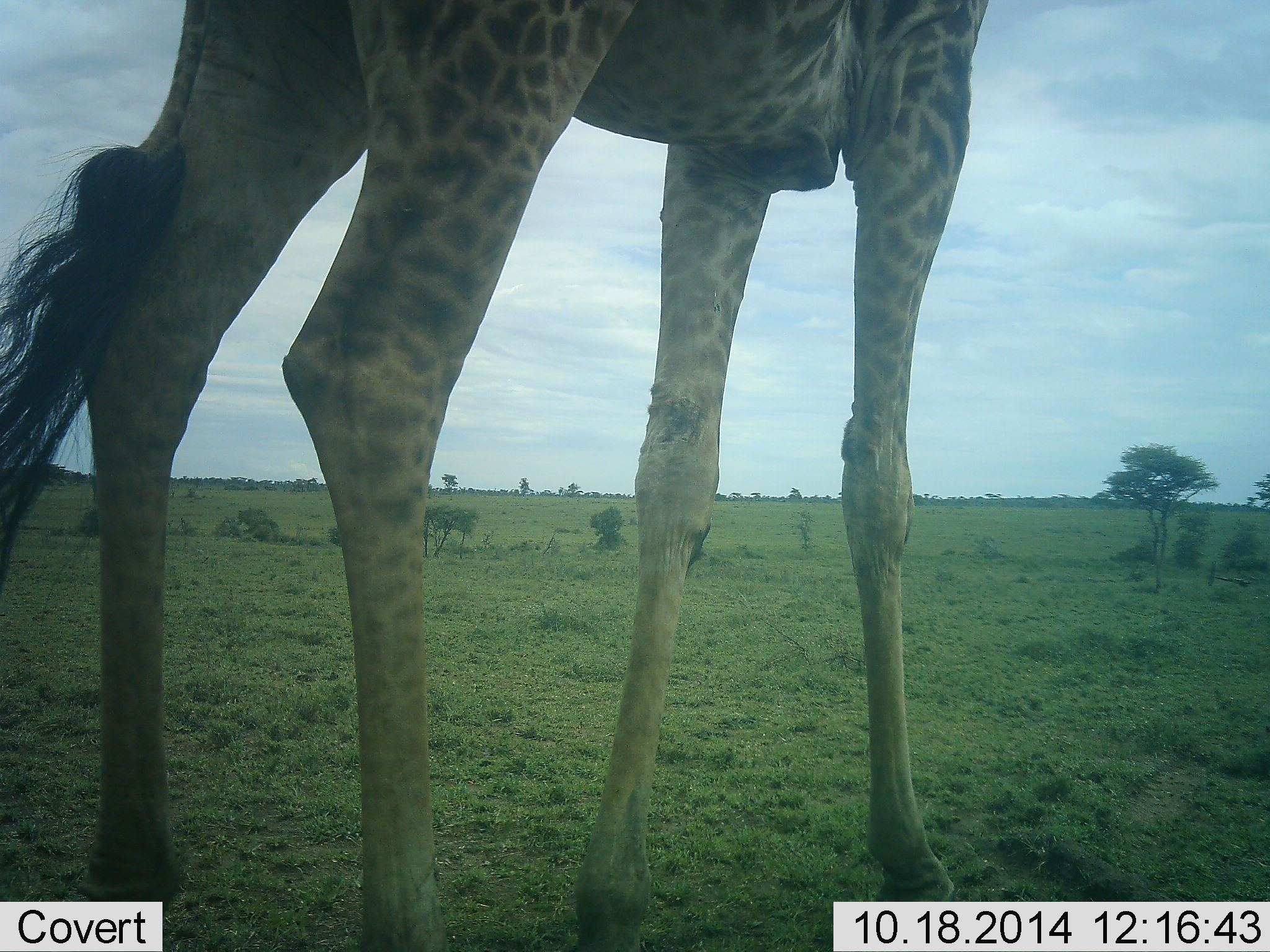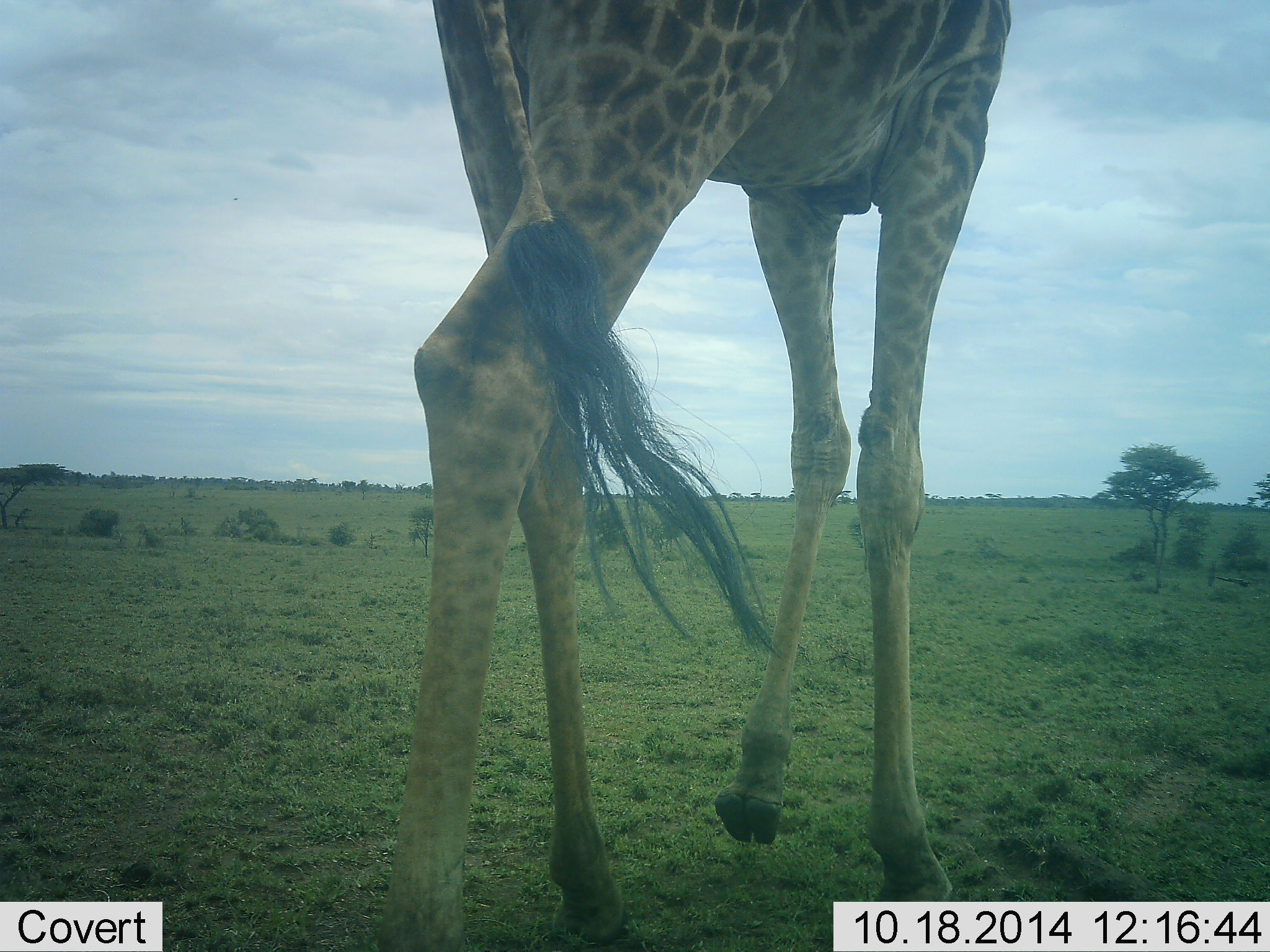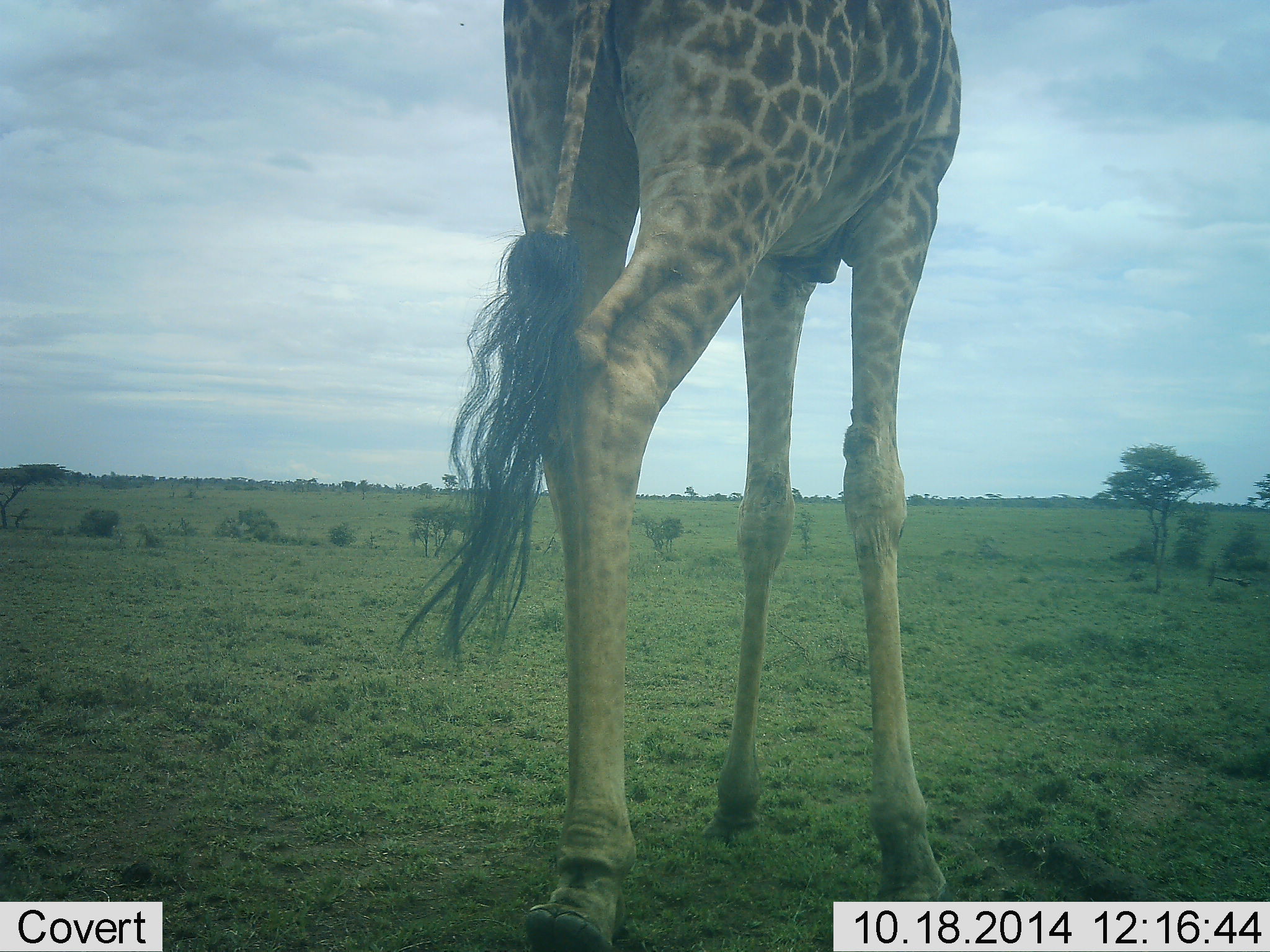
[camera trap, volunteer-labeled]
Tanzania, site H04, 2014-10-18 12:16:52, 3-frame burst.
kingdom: Animalia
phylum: Chordata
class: Mammalia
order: Artiodactyla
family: Giraffidae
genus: Giraffa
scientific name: Giraffa camelopardalis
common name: giraffe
Giraffe (Giraffa camelopardalis), count 1. Behavior (volunteer vote fractions): standing 10%, resting 0%, moving 90%, interacting 0%. Young present (vote fraction): 0%. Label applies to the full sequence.